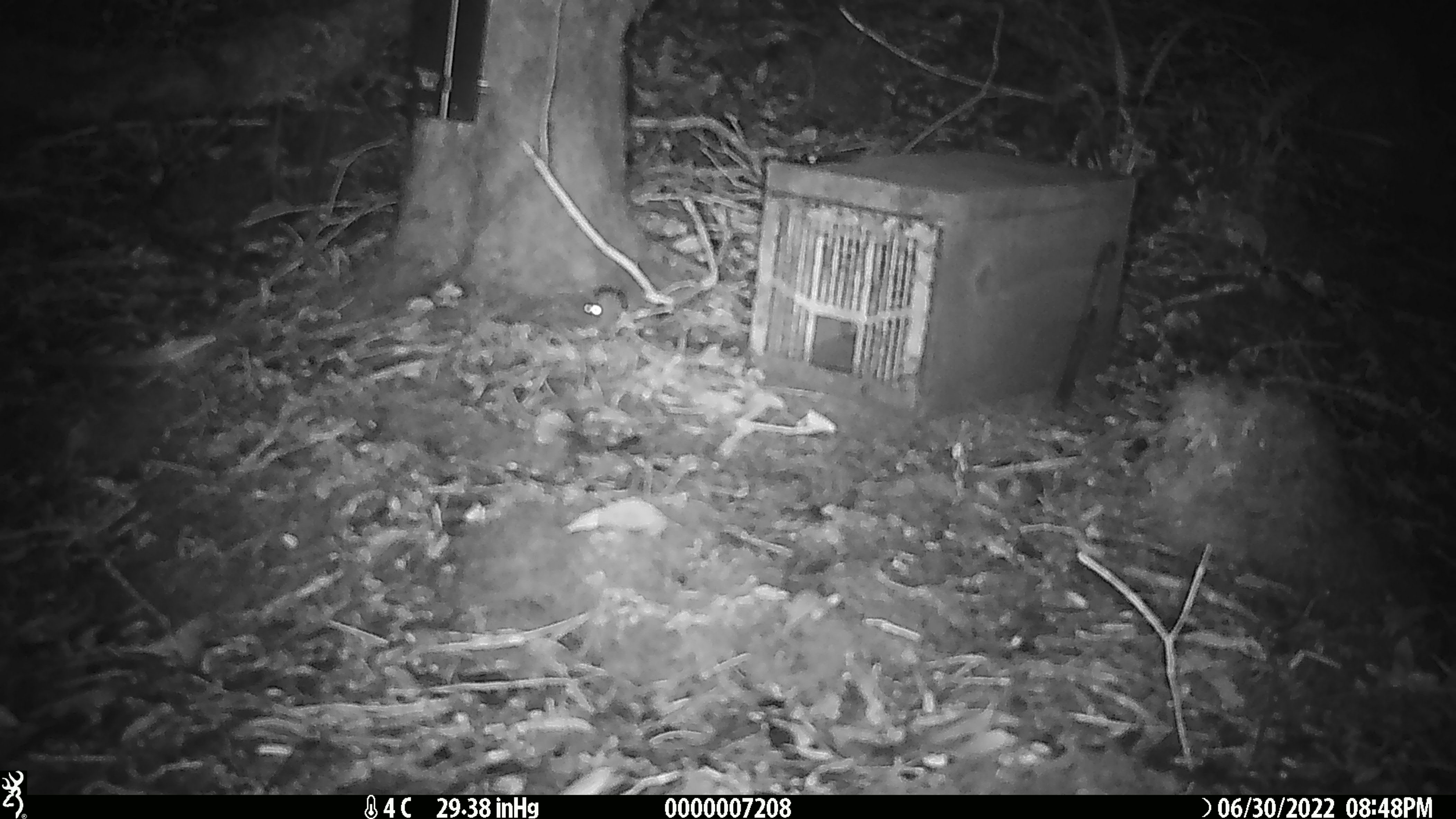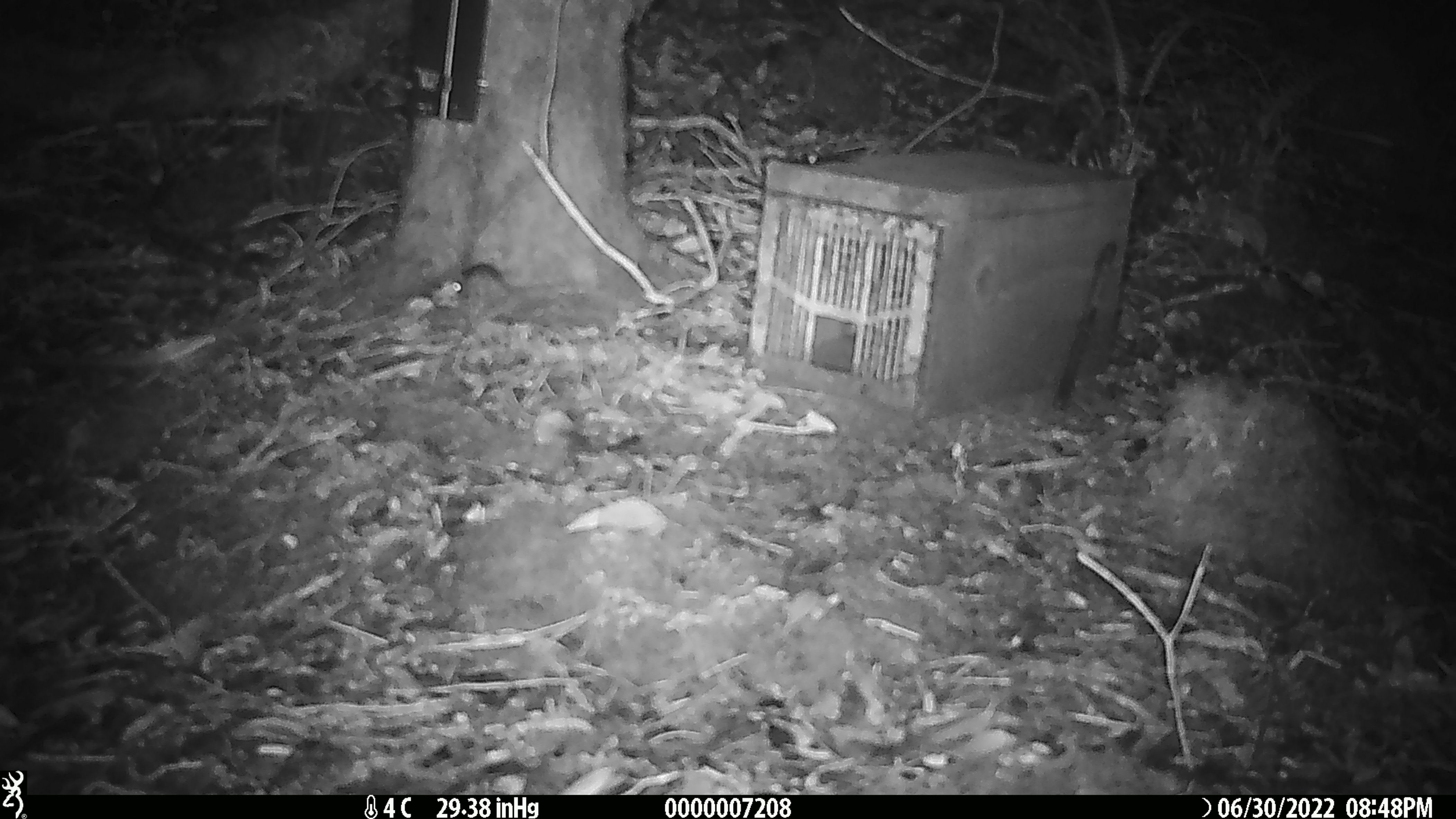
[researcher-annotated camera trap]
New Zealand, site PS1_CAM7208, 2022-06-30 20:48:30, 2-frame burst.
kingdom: Animalia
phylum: Chordata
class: Mammalia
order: Rodentia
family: Muridae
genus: Mus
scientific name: Mus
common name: mouse